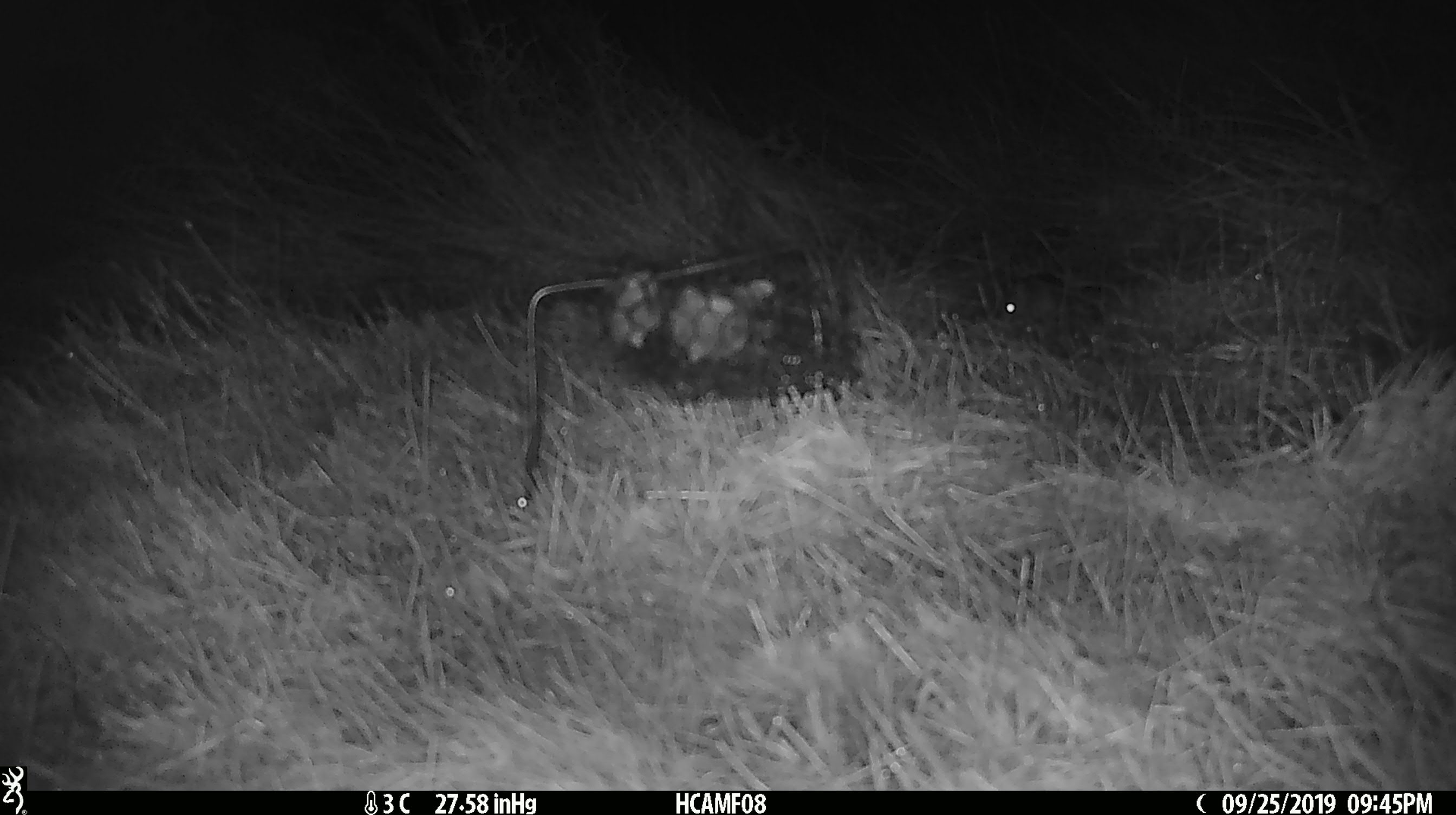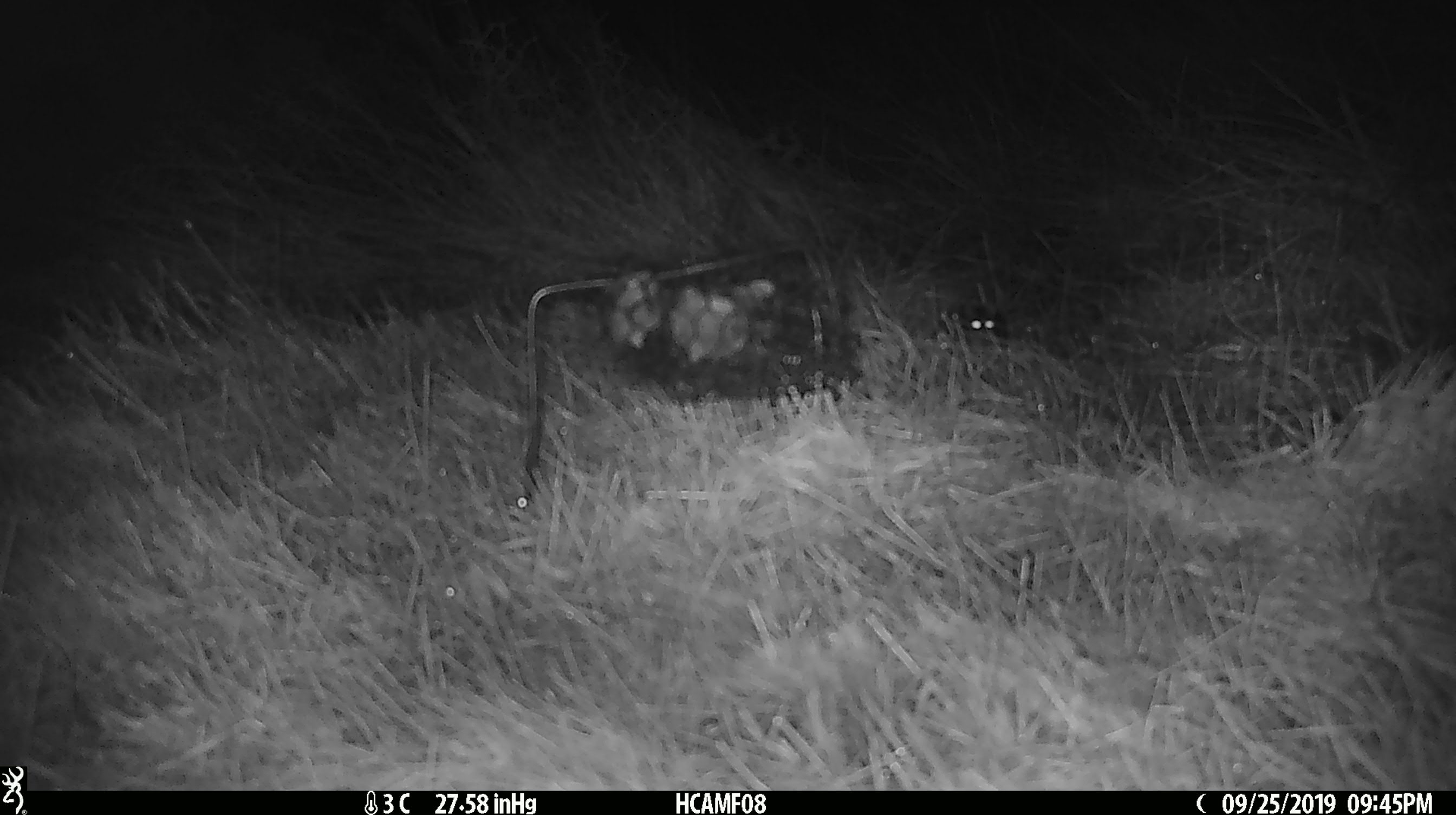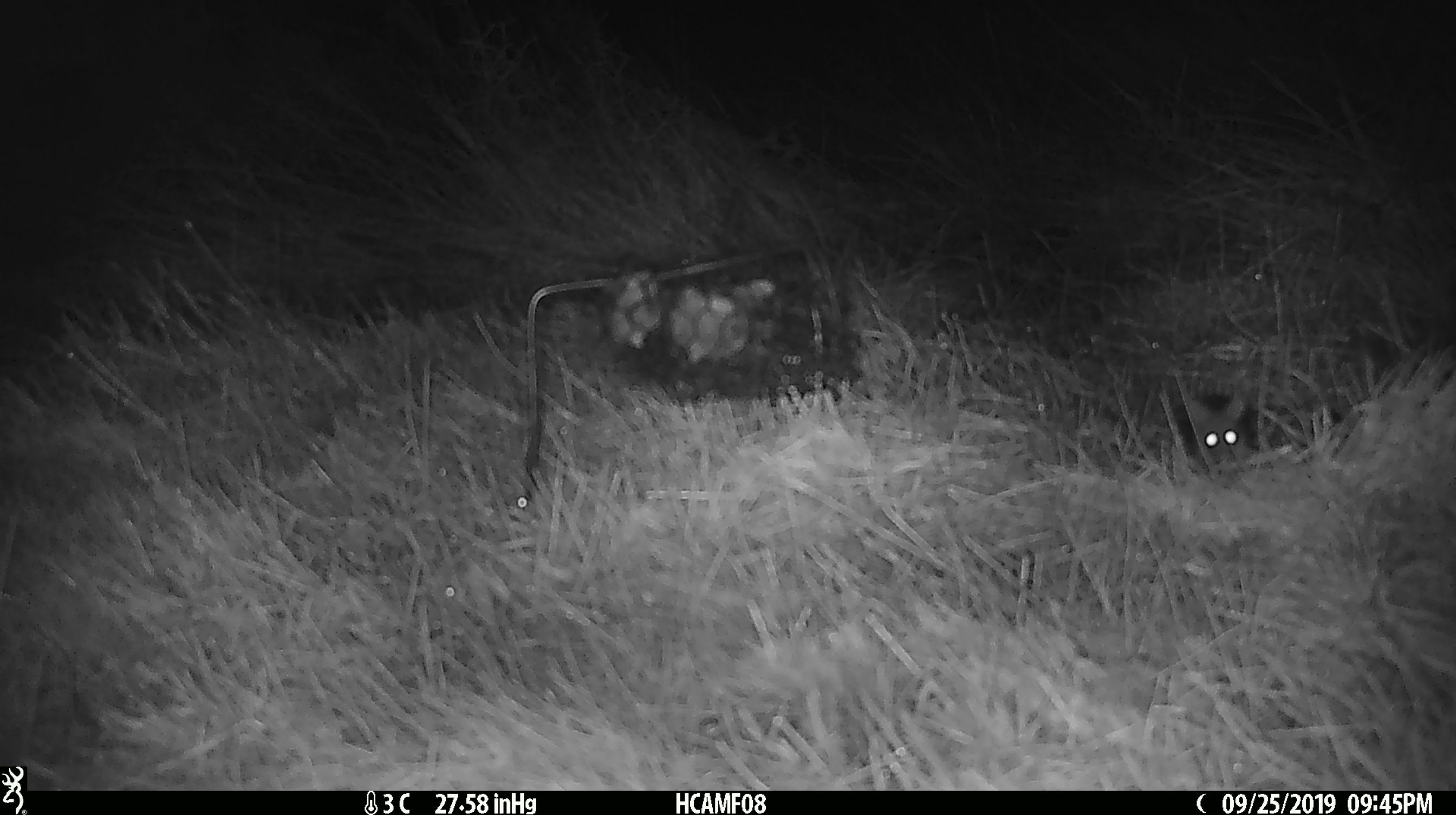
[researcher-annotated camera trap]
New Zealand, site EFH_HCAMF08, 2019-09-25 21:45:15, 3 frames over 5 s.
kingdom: Animalia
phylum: Chordata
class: Mammalia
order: Rodentia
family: Muridae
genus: Mus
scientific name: Mus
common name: mouse